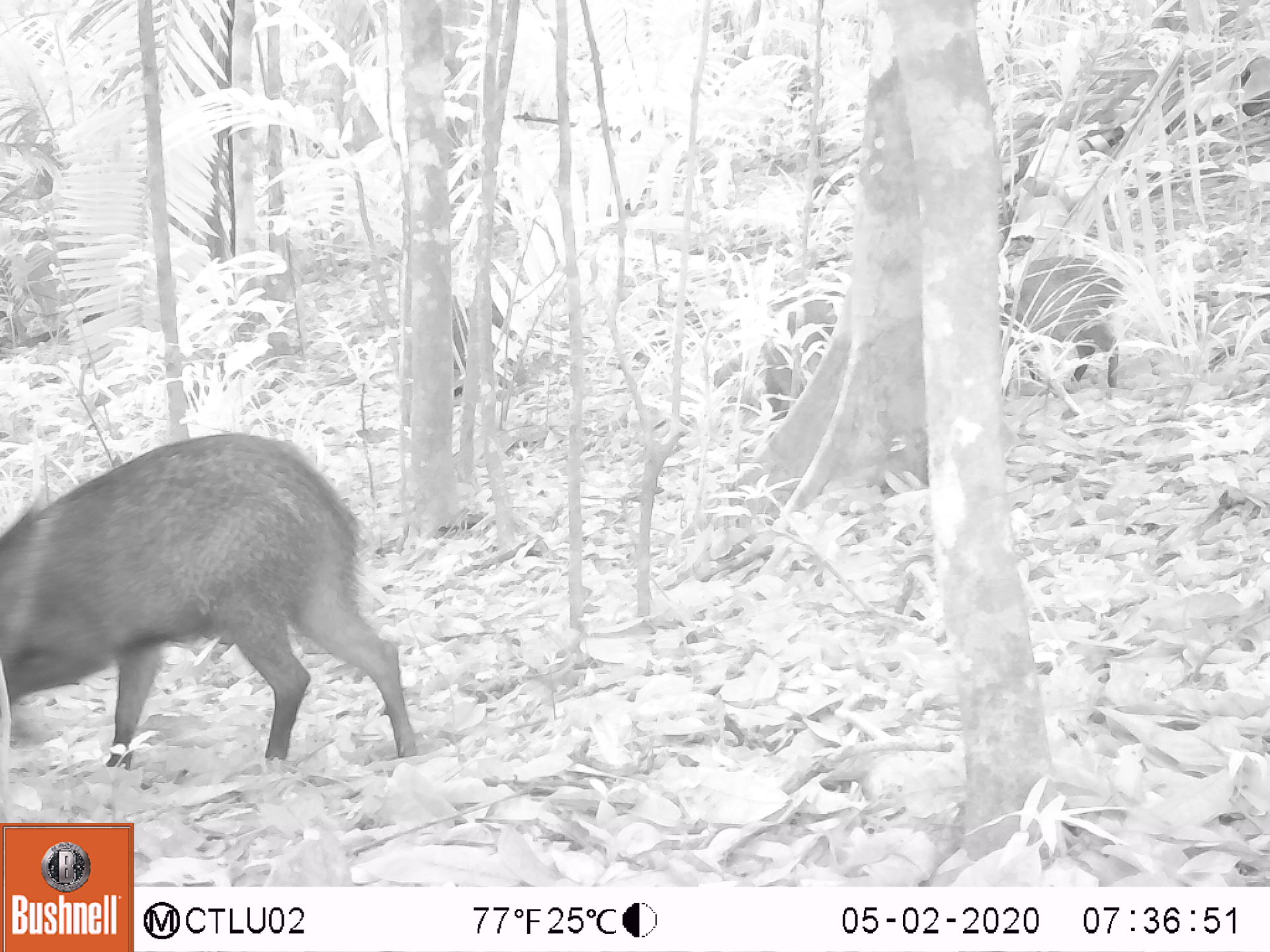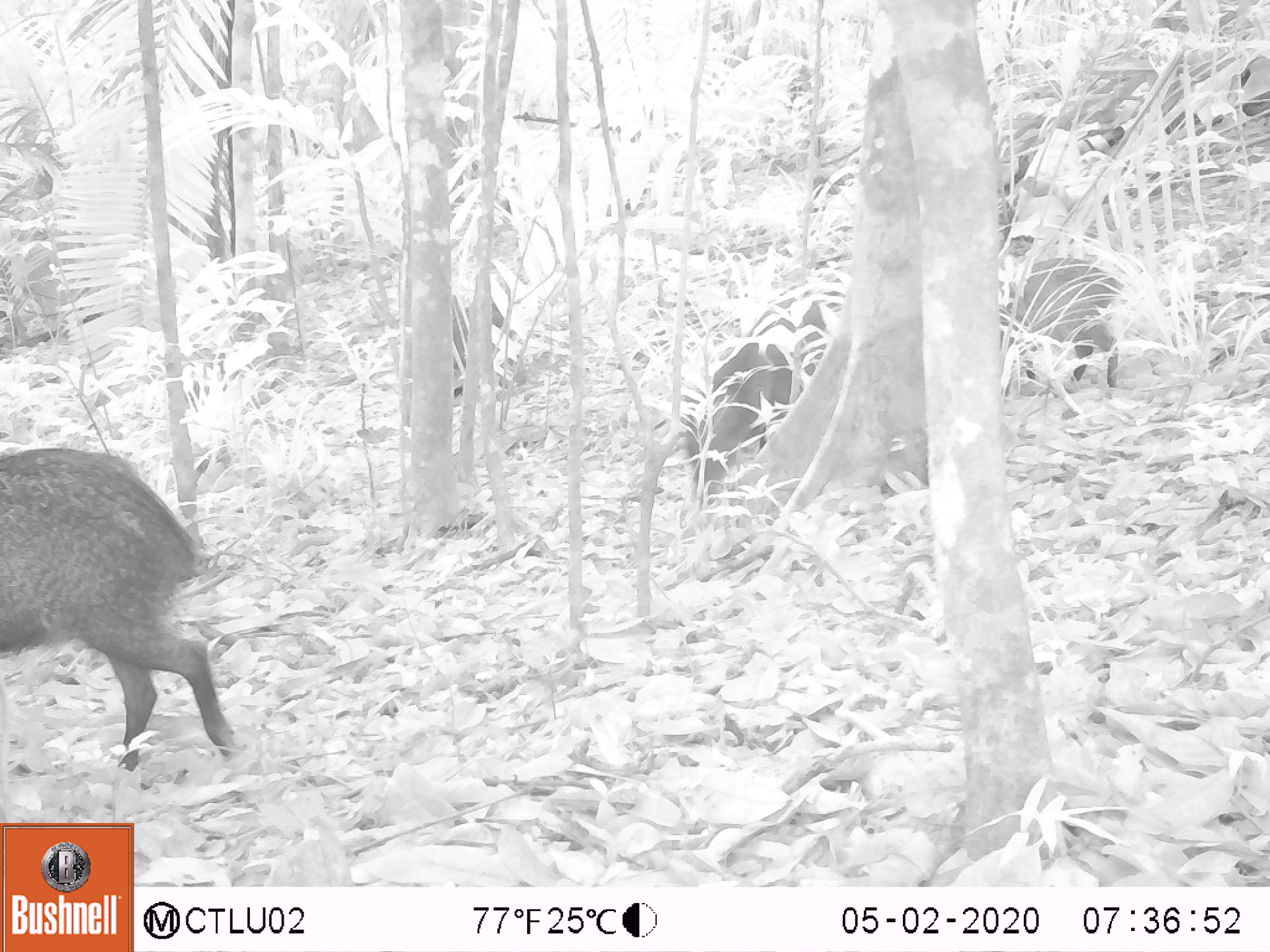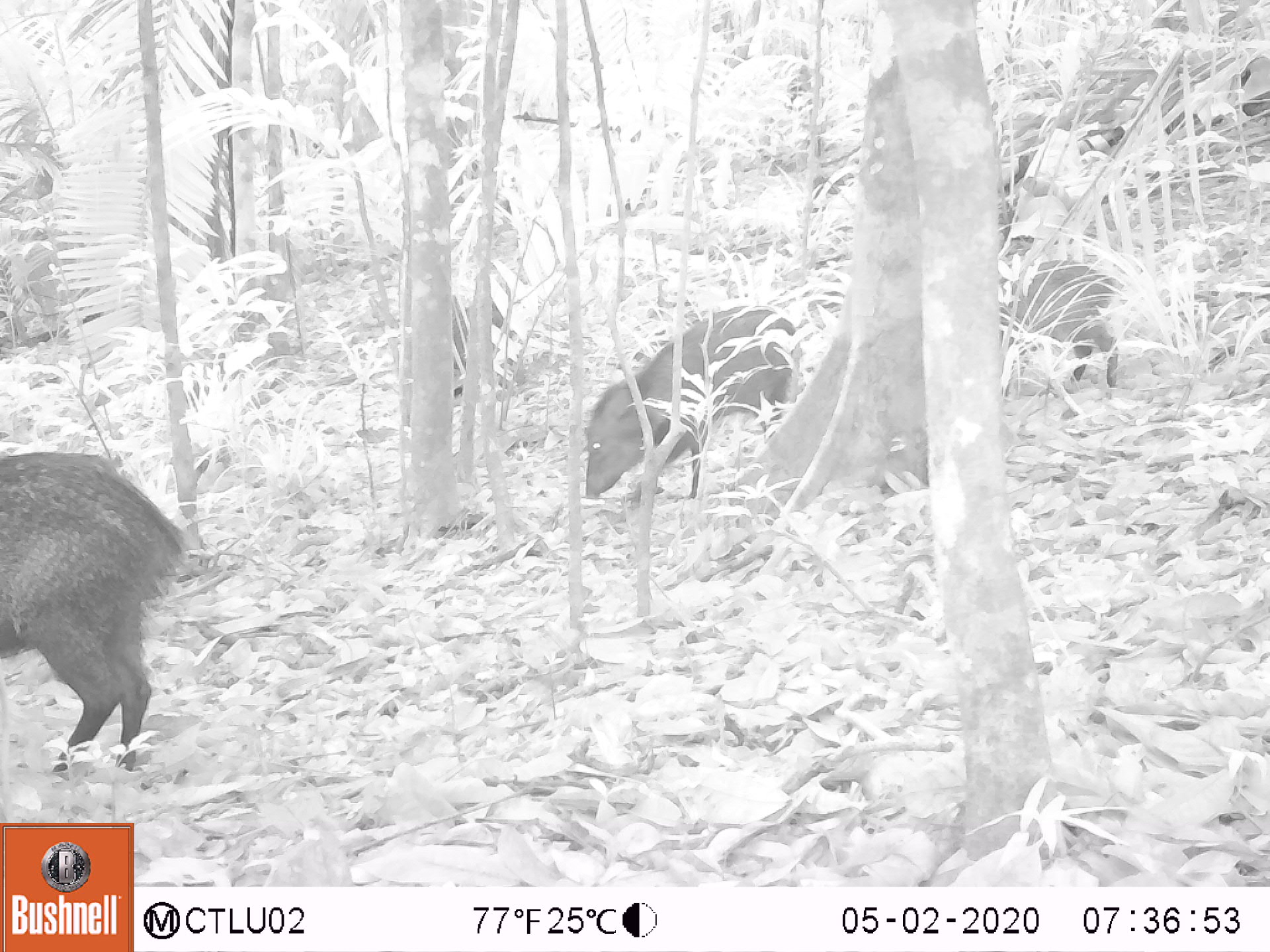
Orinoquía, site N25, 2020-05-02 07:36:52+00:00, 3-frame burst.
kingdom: Animalia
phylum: Chordata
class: Mammalia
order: Artiodactyla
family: Tayassuidae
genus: Pecari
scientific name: Pecari tajacu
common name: collared peccary